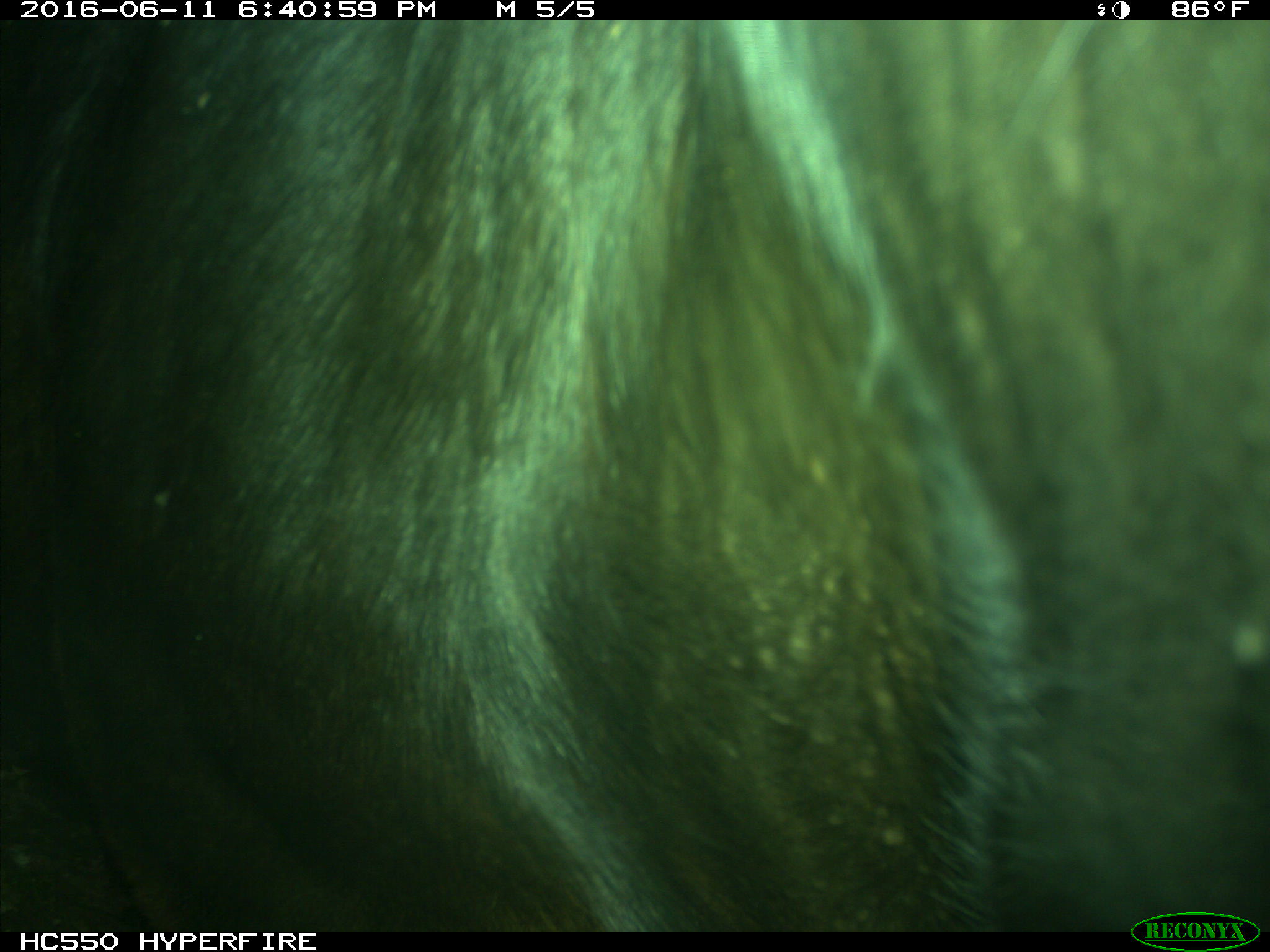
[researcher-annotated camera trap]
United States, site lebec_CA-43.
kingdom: Animalia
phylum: Chordata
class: Mammalia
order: Artiodactyla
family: Bovidae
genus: Bos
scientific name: Bos taurus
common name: domestic cow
Bos taurus (domestic cow).